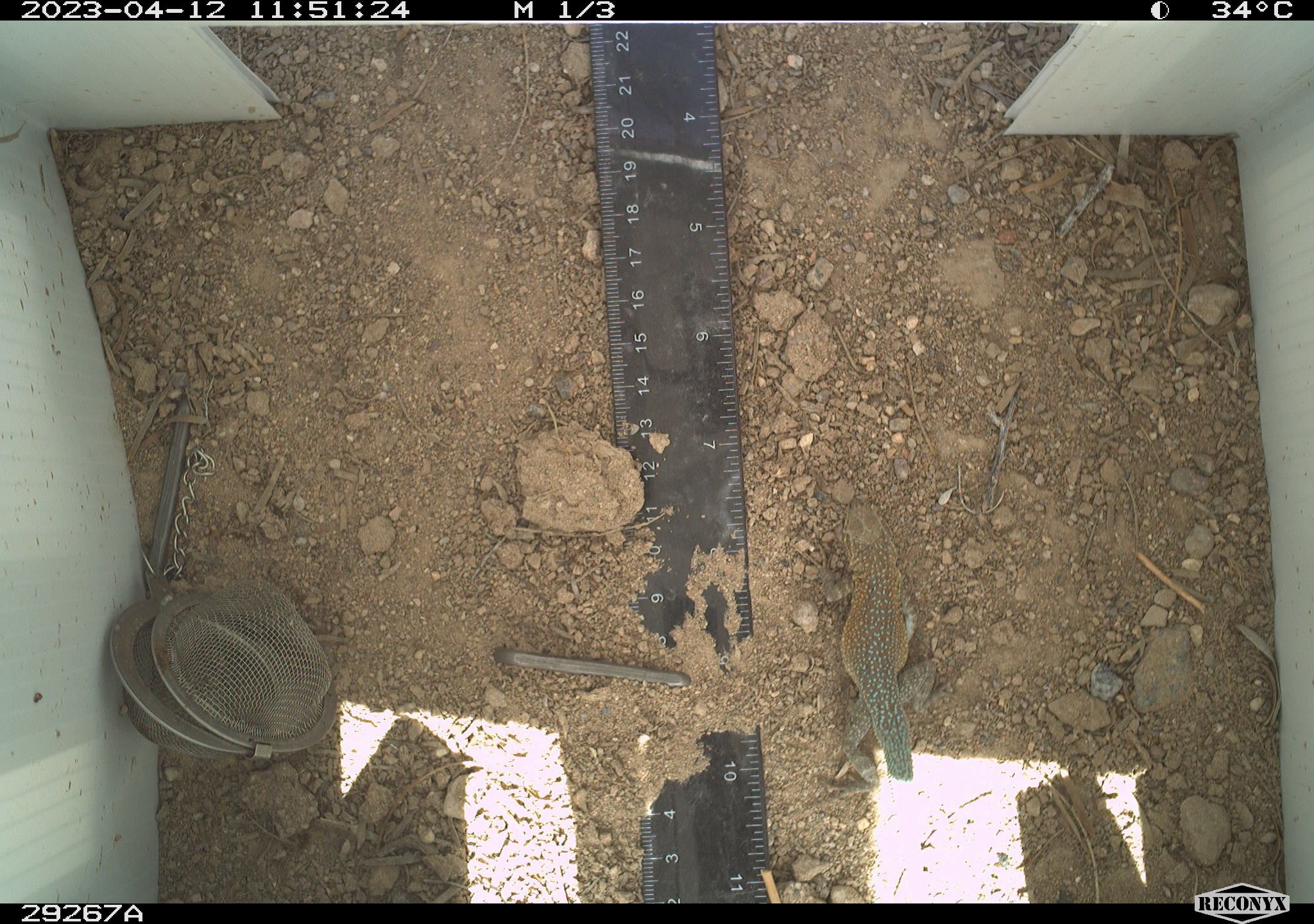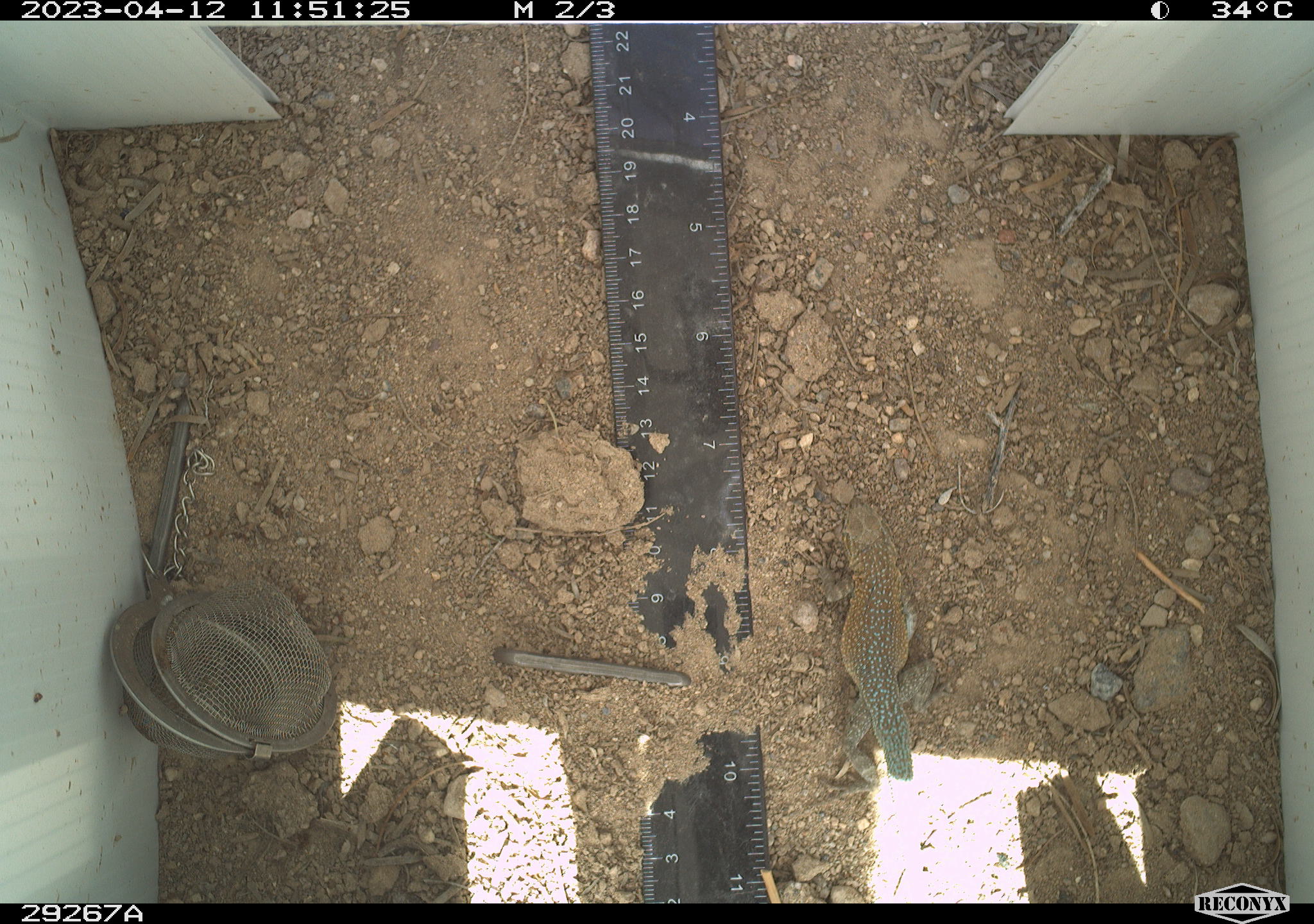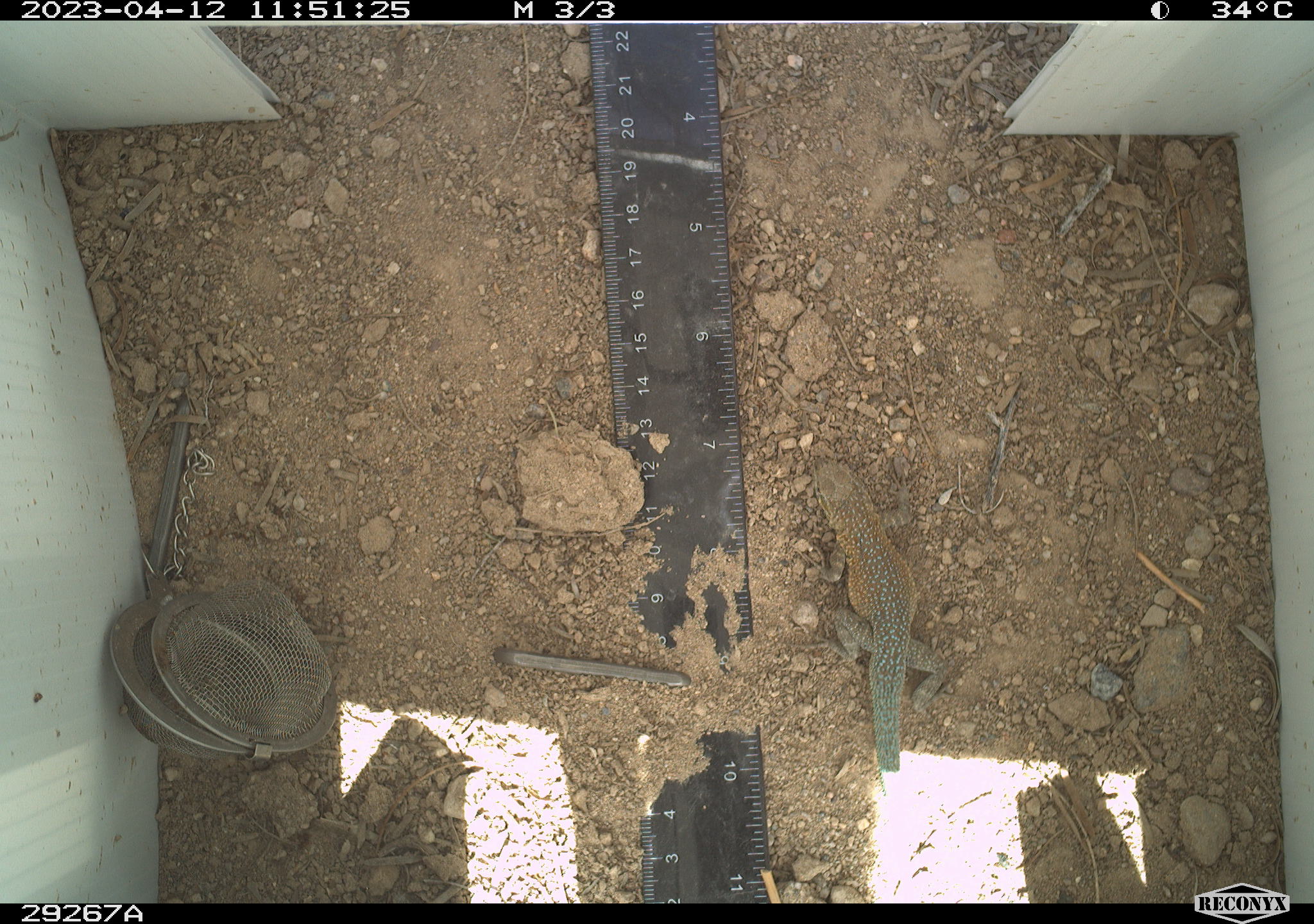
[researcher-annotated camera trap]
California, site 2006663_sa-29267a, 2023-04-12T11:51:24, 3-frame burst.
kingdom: Animalia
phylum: Chordata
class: Reptilia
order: Squamata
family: Phrynosomatidae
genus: Uta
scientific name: Uta stansburiana elegans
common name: western side-blotched lizard